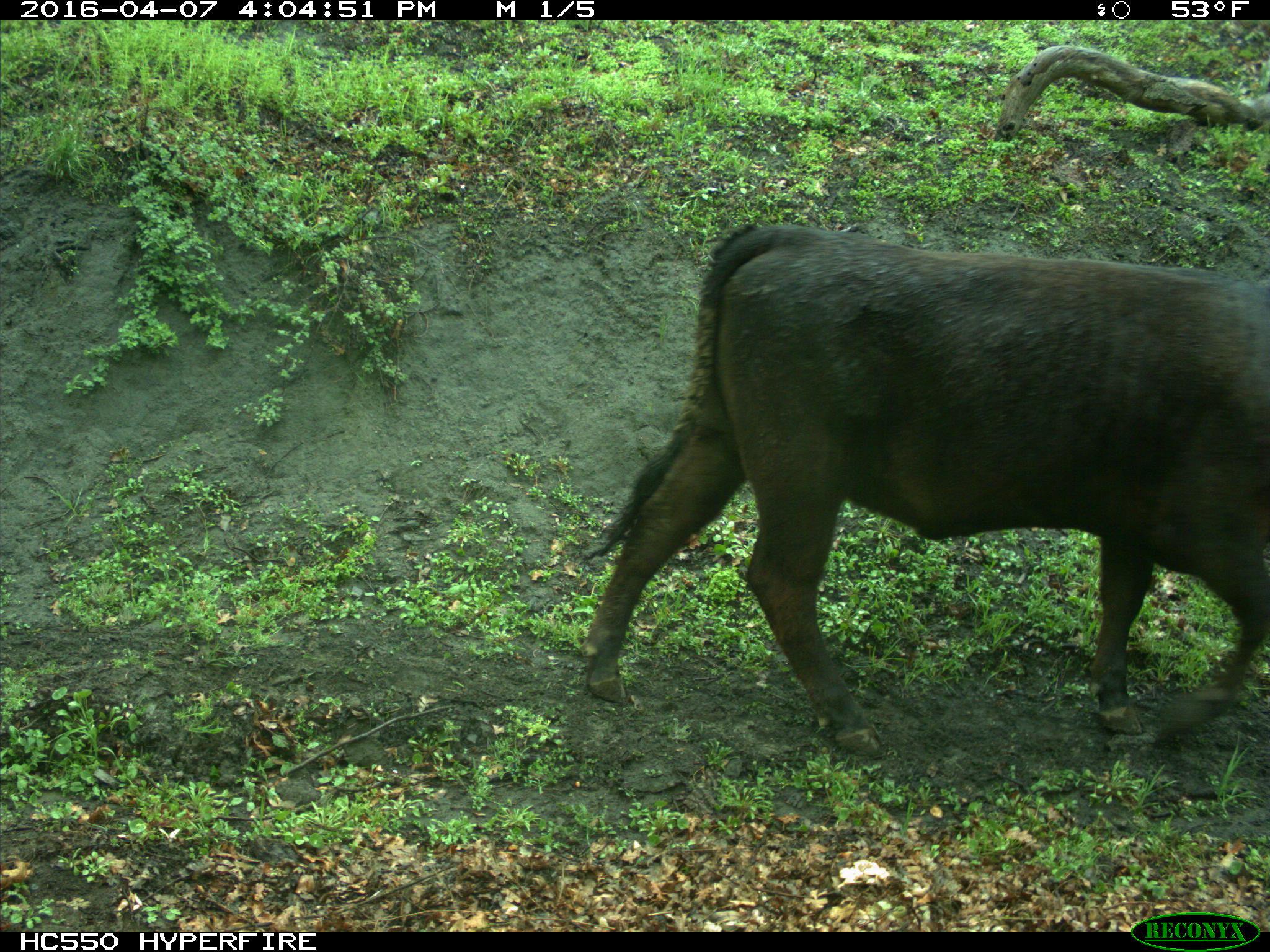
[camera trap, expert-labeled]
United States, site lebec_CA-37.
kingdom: Animalia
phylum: Chordata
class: Mammalia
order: Artiodactyla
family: Bovidae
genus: Bos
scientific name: Bos taurus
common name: domestic cow